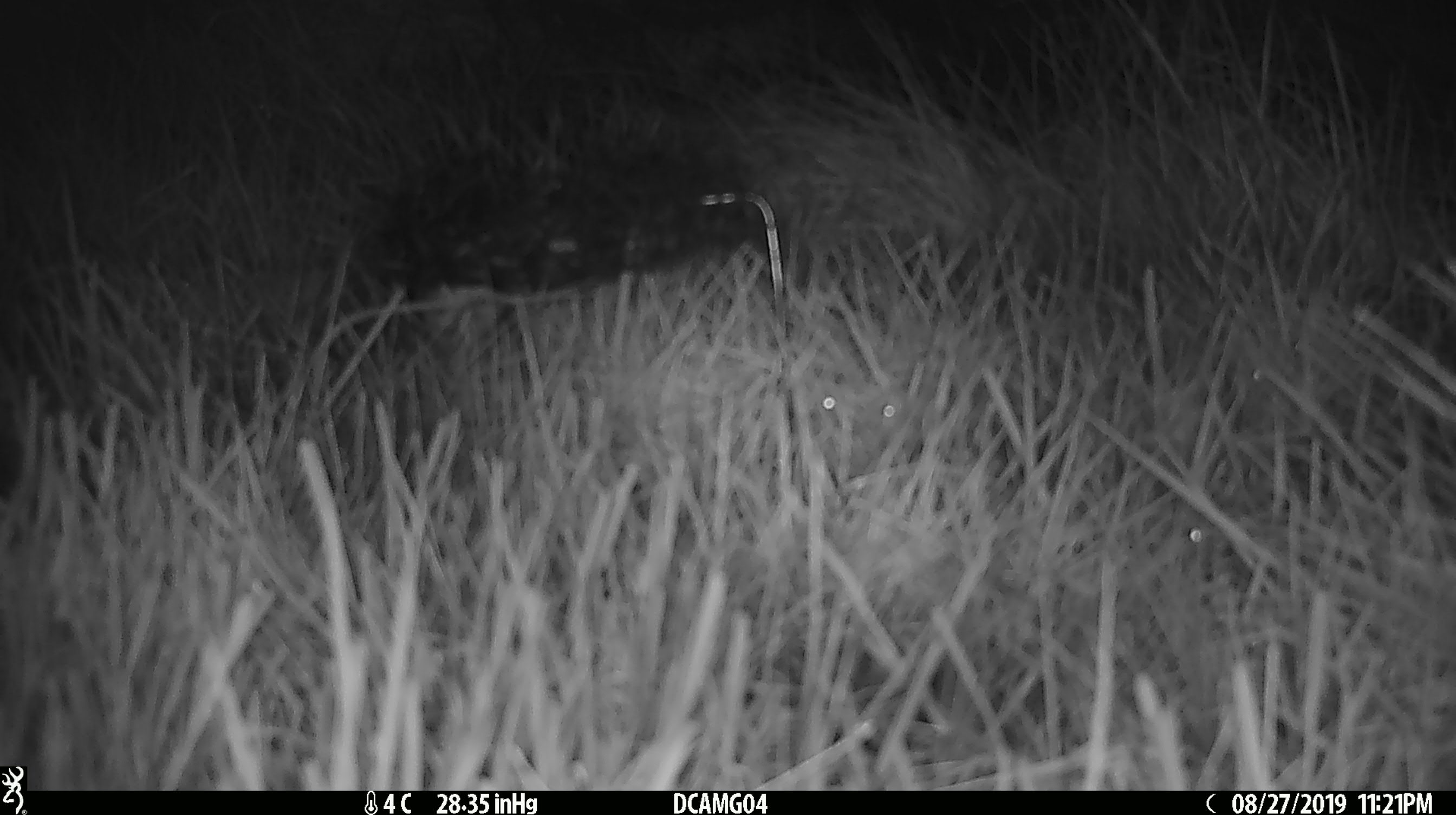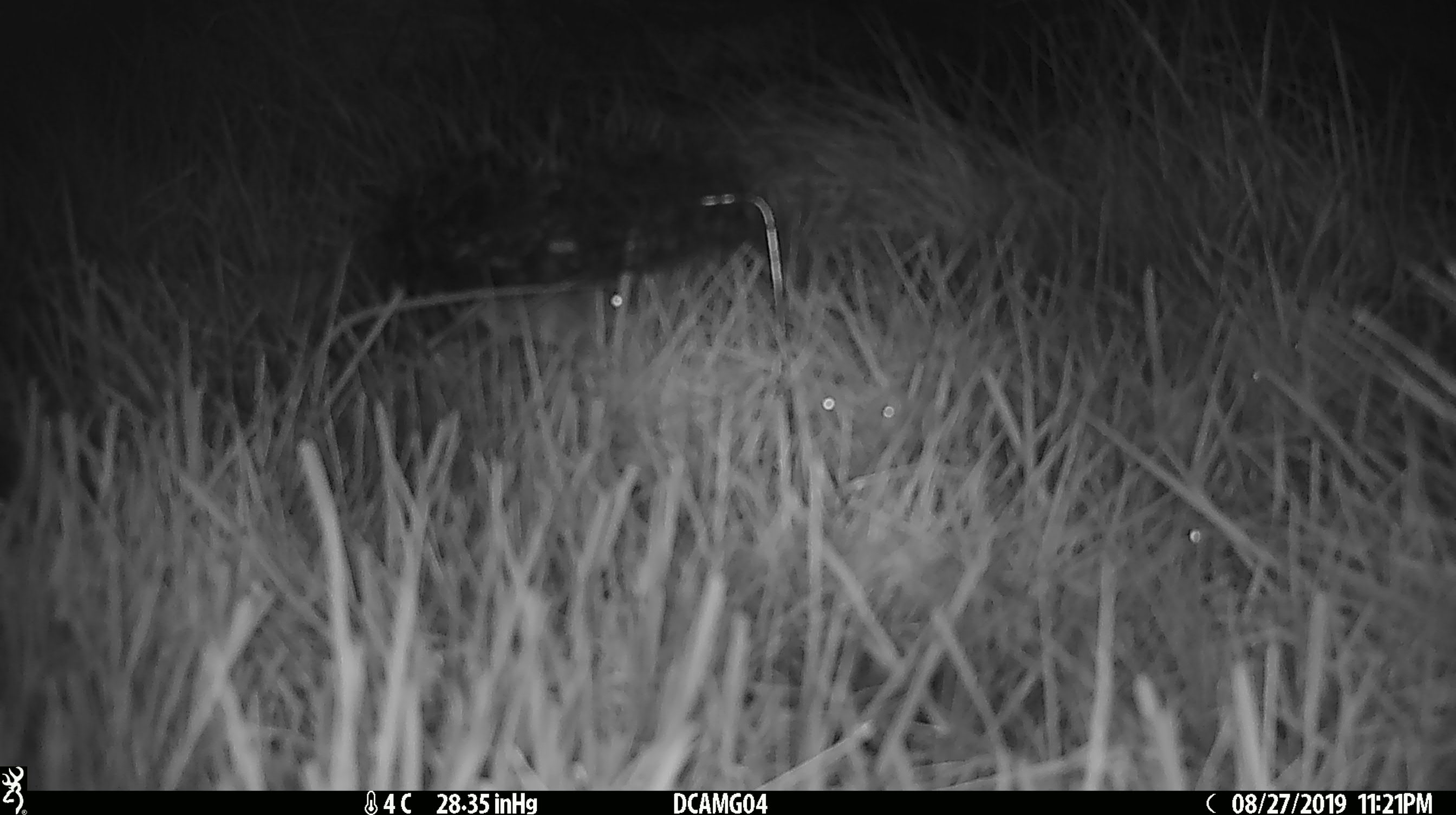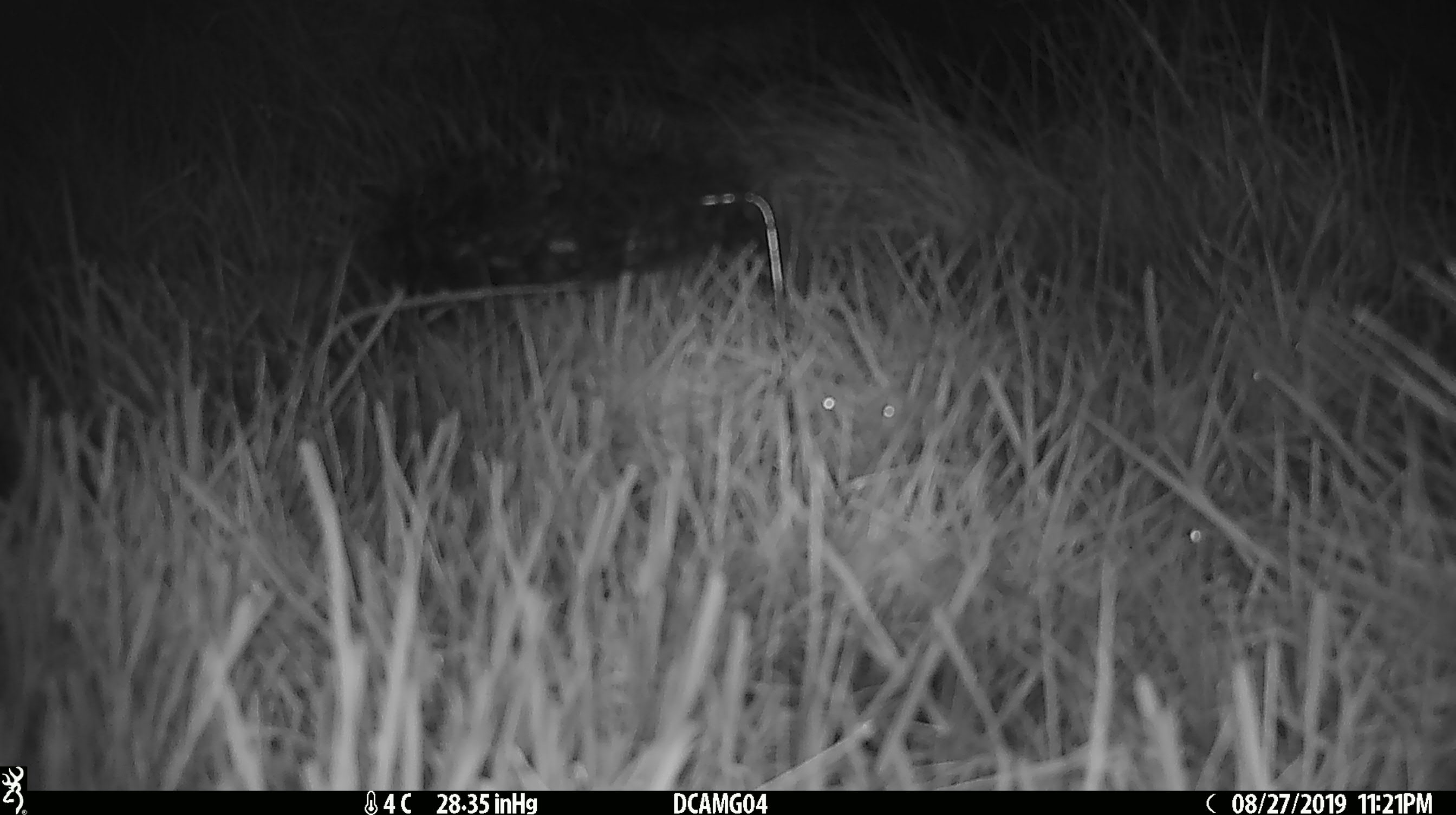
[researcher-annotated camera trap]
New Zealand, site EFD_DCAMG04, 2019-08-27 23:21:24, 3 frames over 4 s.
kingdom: Animalia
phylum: Chordata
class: Mammalia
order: Rodentia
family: Muridae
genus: Mus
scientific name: Mus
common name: mouse